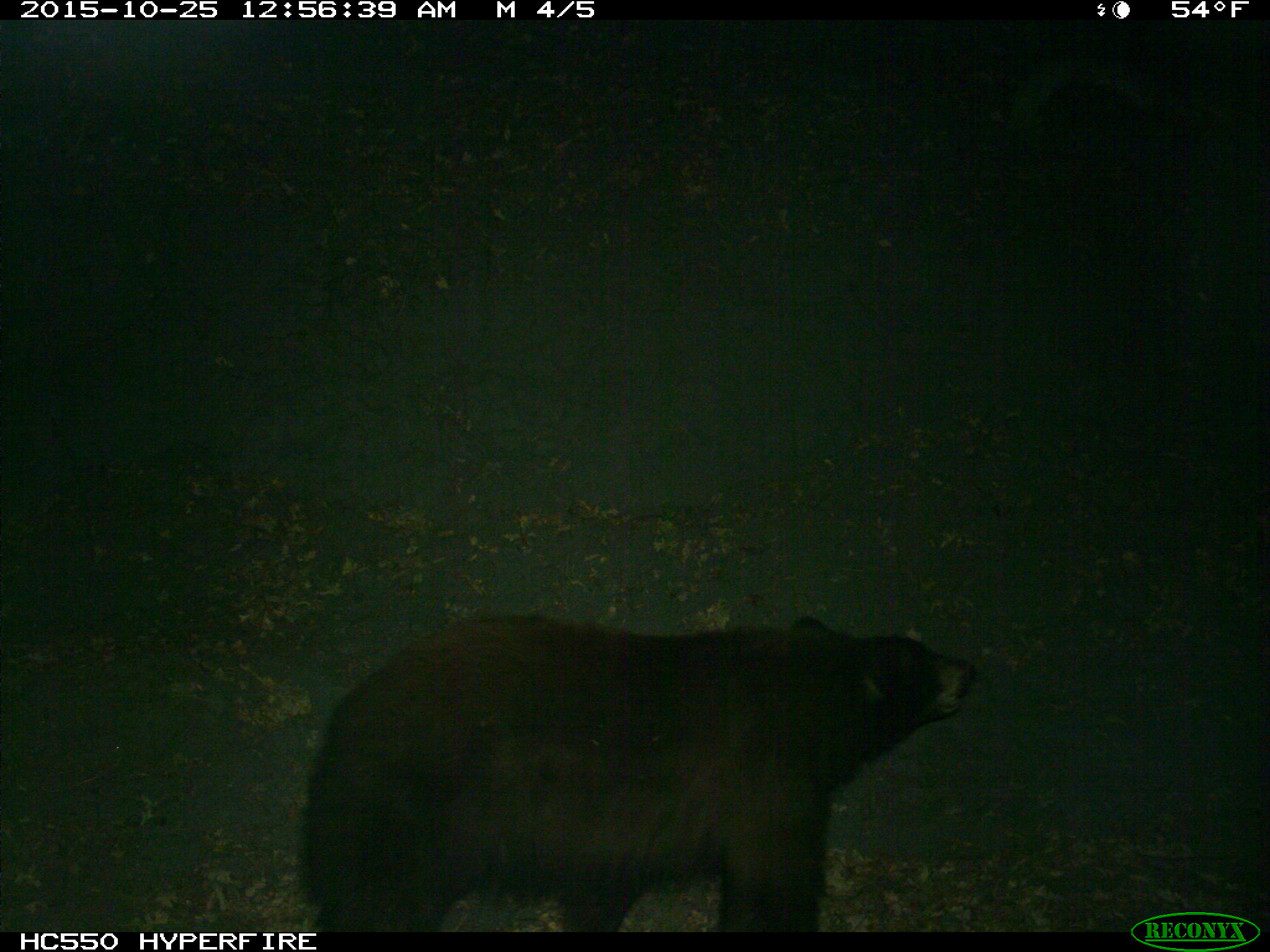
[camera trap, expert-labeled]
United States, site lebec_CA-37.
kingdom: Animalia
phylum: Chordata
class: Mammalia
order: Carnivora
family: Ursidae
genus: Ursus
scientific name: Ursus americanus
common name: american black bear